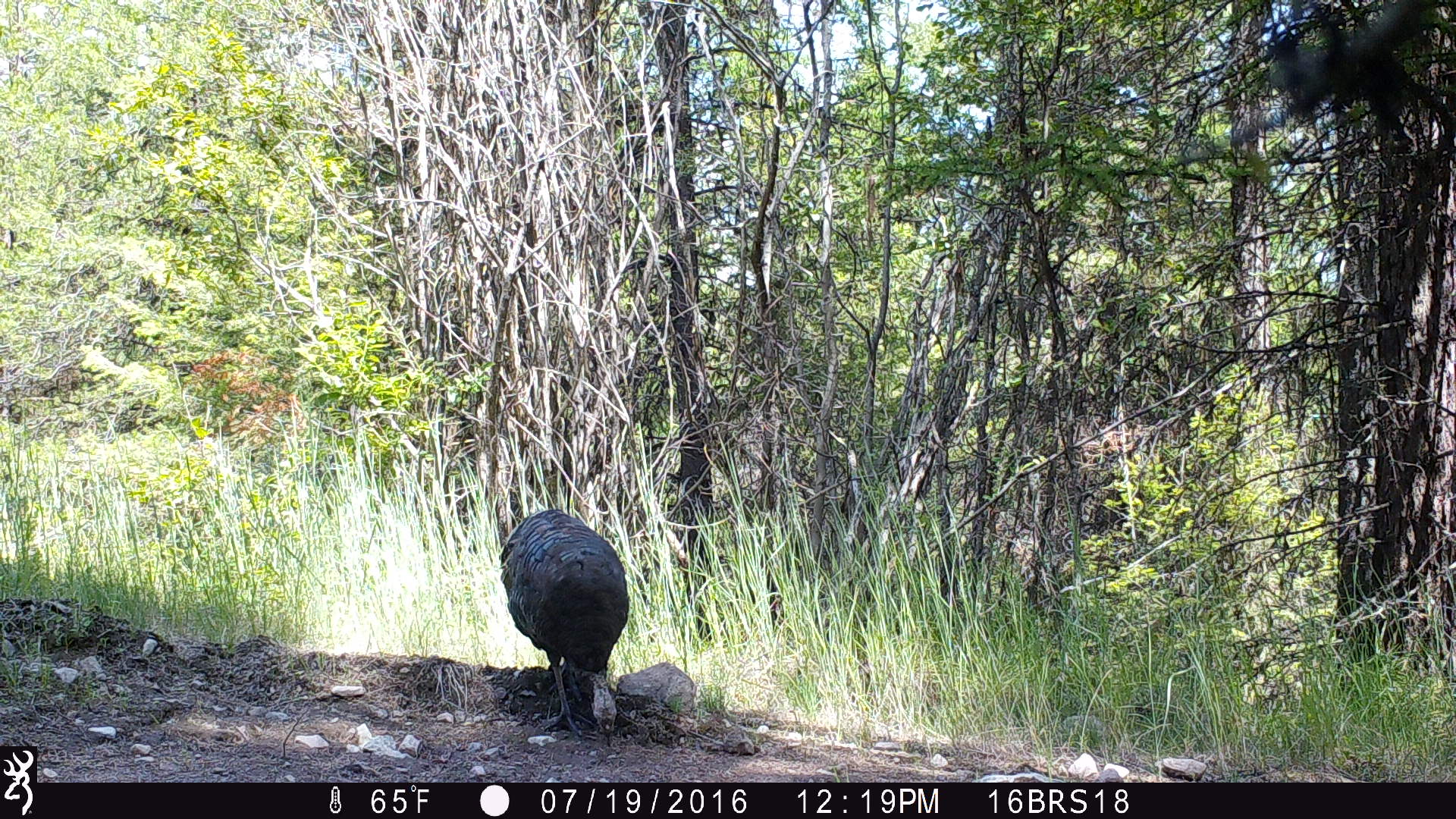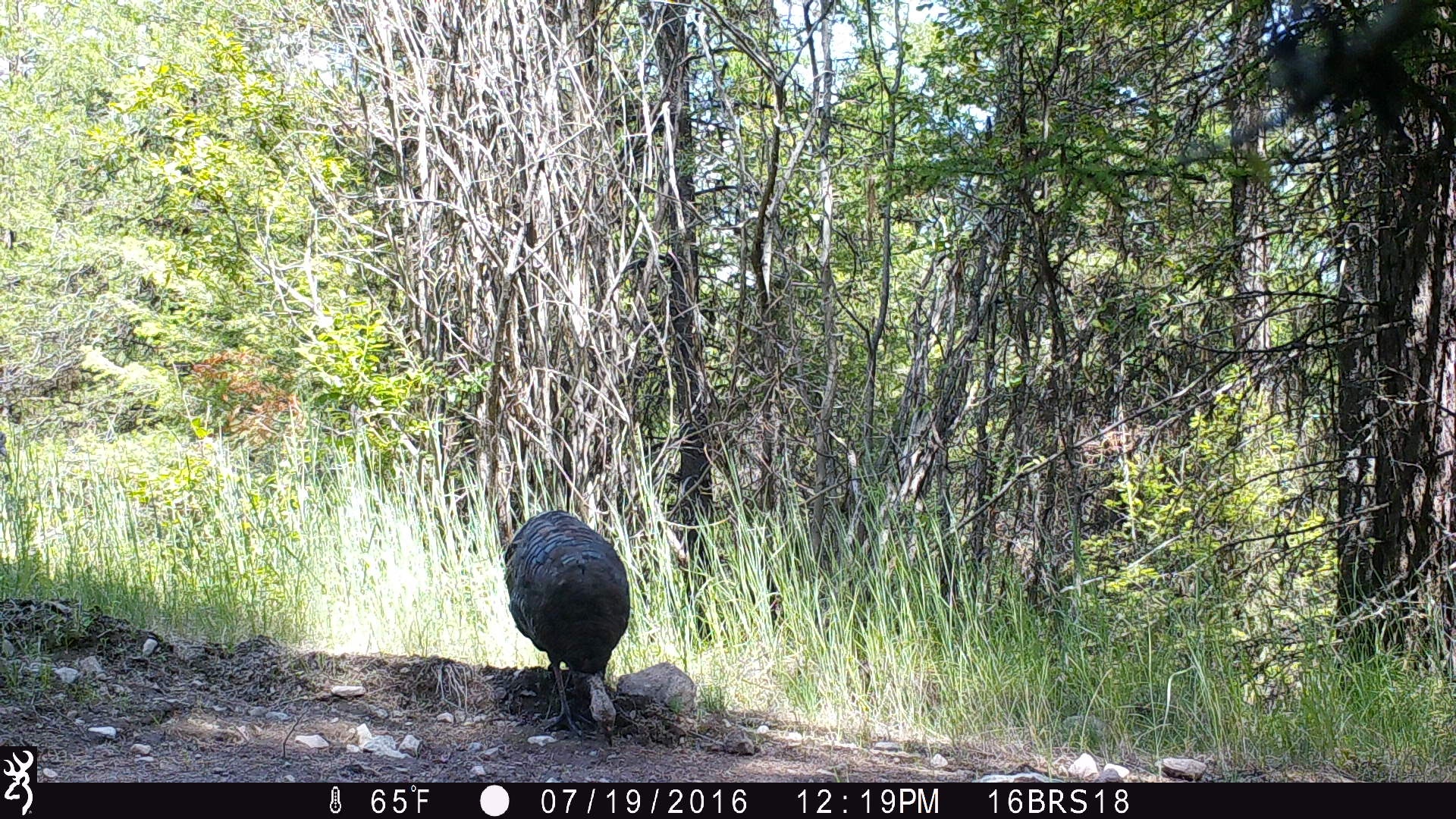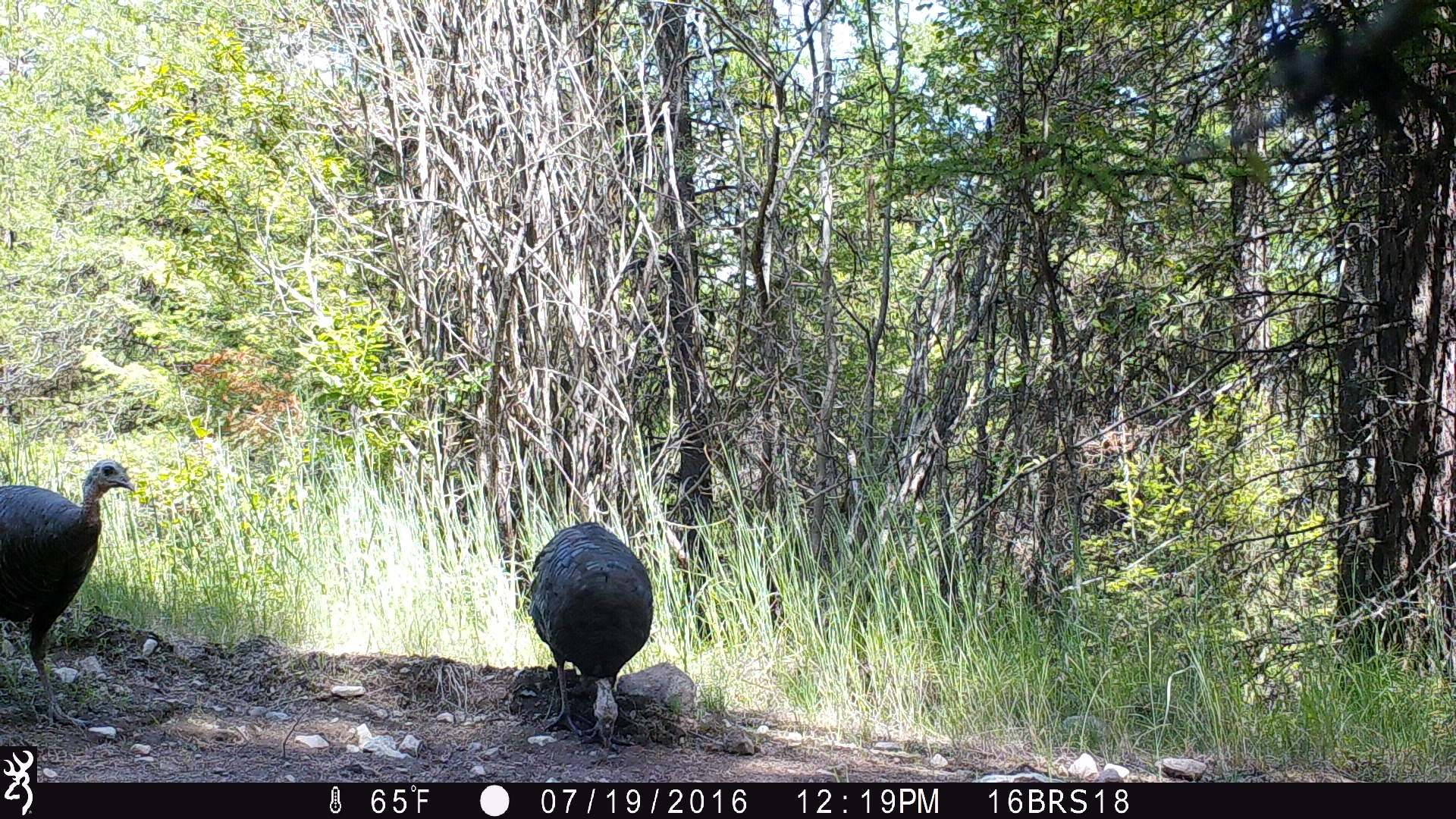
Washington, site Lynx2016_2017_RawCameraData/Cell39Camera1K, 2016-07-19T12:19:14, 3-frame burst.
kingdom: Animalia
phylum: Chordata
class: Aves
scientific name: Aves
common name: birds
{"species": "Aves (birds)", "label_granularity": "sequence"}